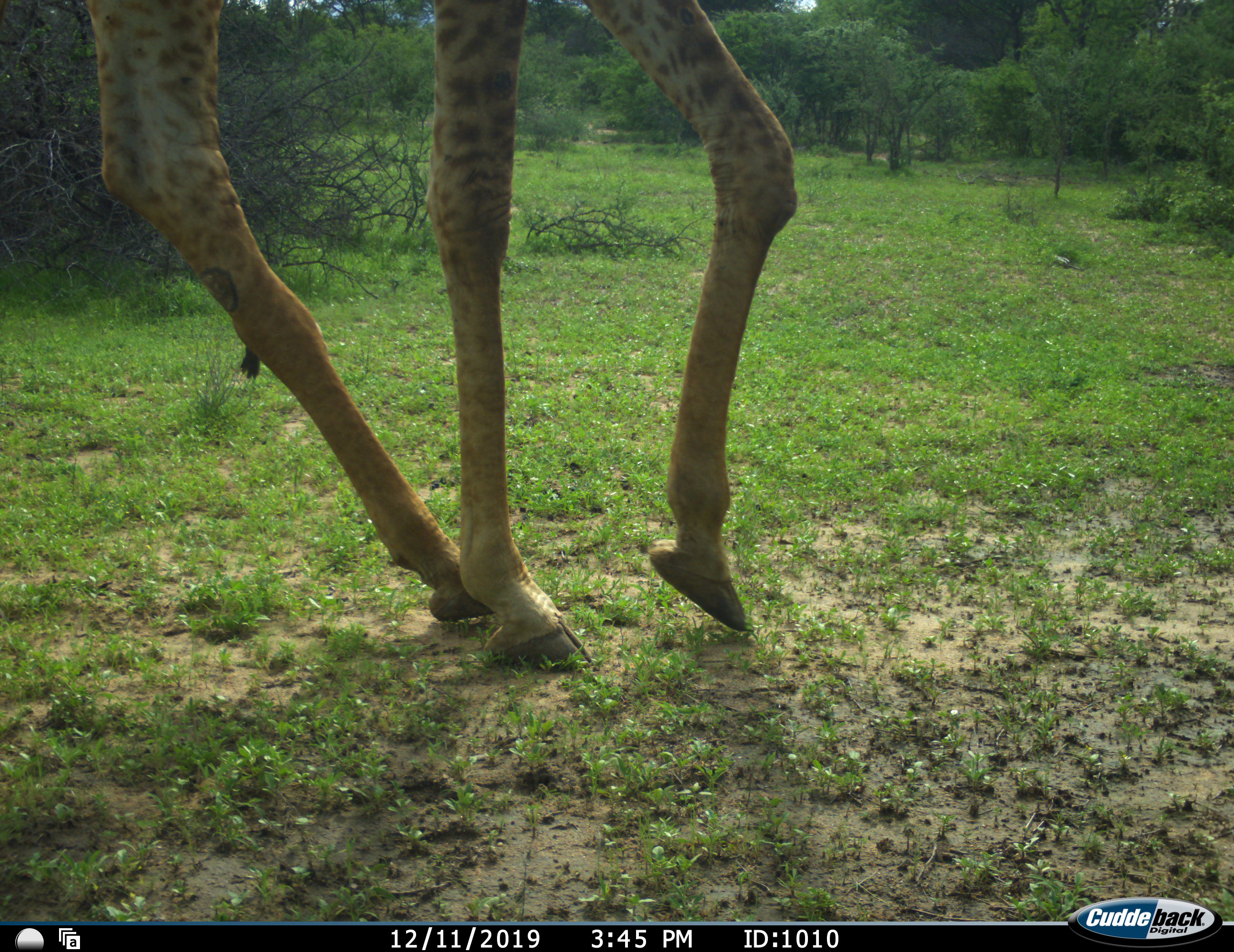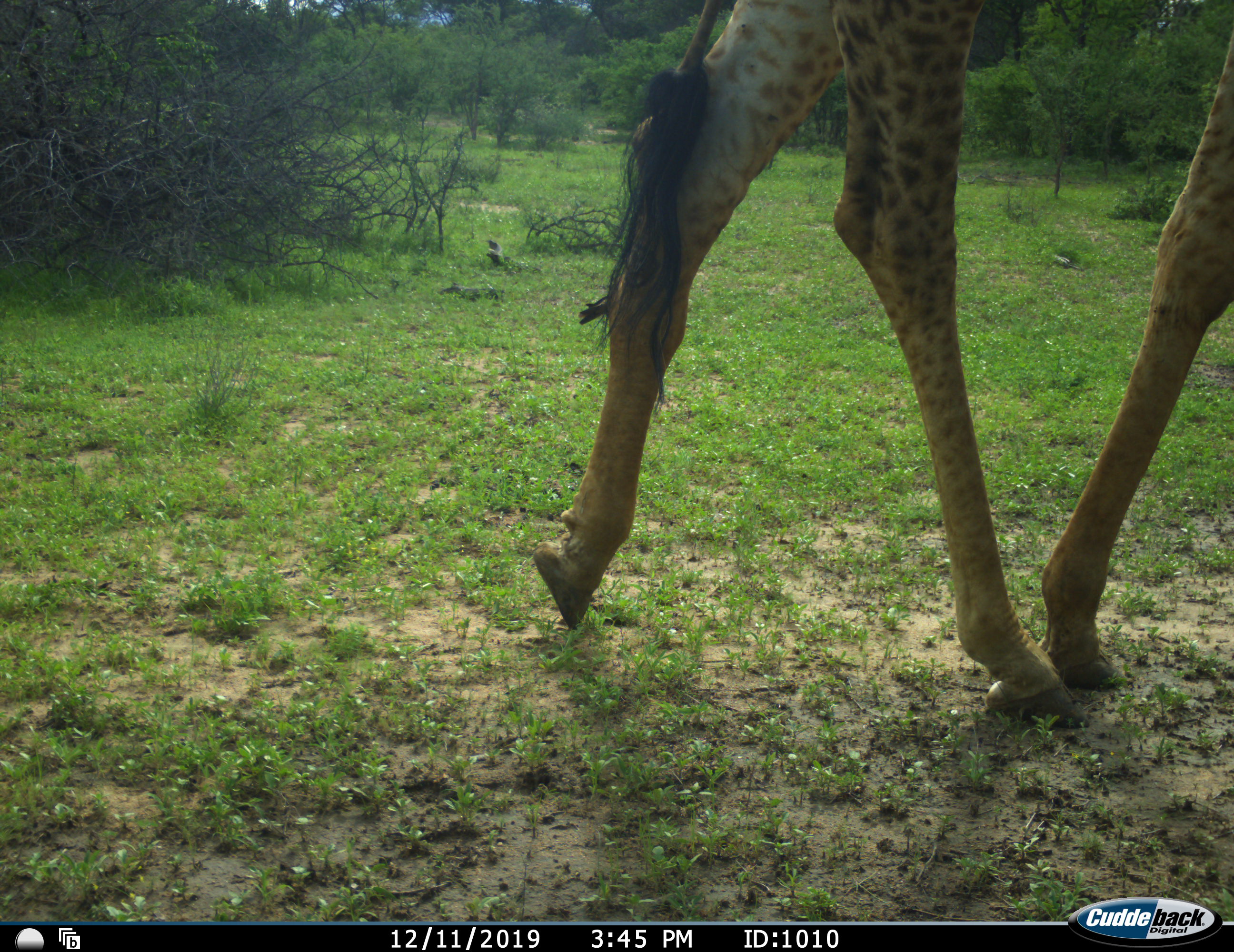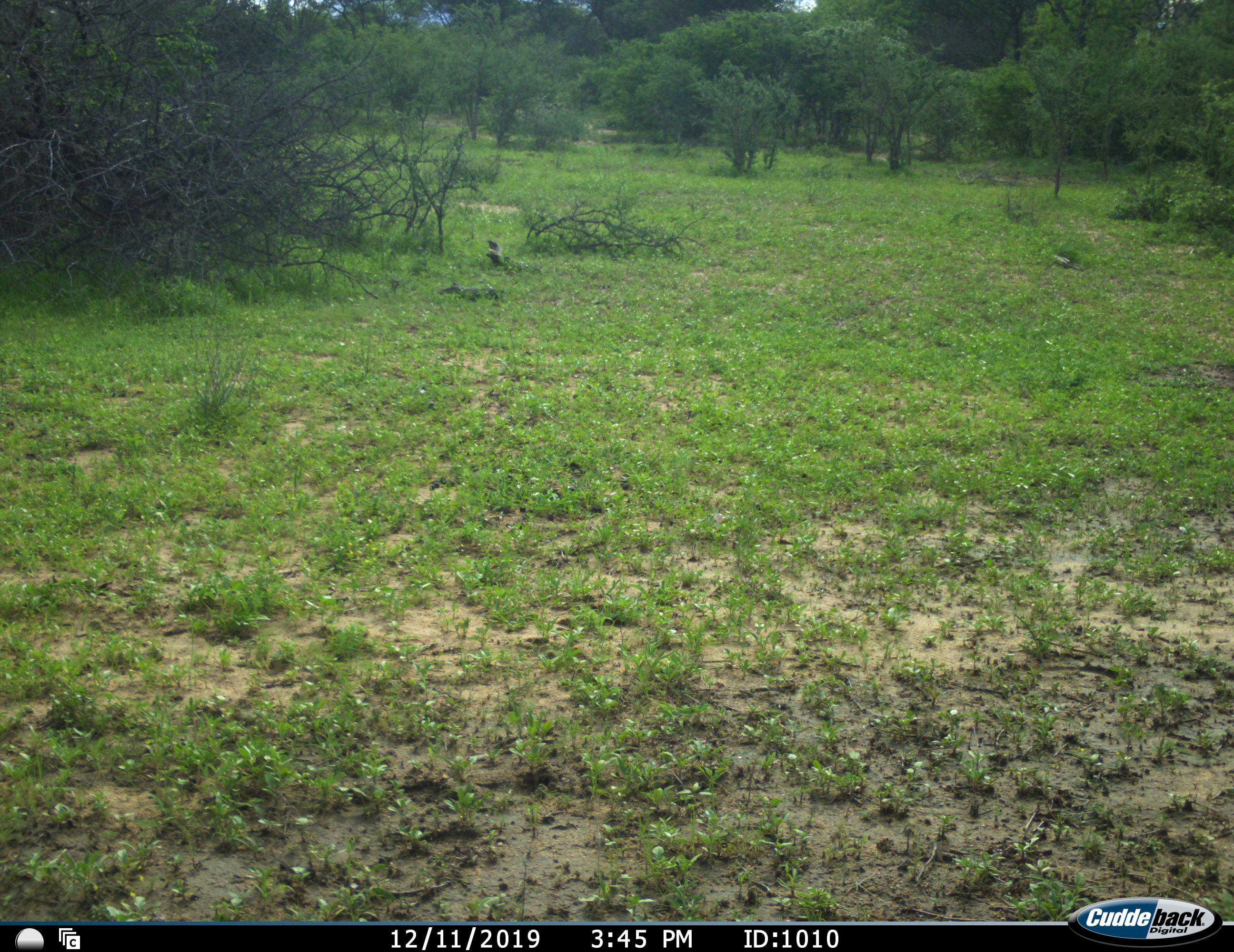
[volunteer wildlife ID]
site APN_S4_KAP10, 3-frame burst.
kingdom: Animalia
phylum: Chordata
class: Mammalia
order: Artiodactyla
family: Giraffidae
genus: Giraffa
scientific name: Giraffa camelopardalis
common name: giraffe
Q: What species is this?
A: Giraffe (Giraffa camelopardalis).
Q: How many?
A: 1.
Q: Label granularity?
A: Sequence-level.